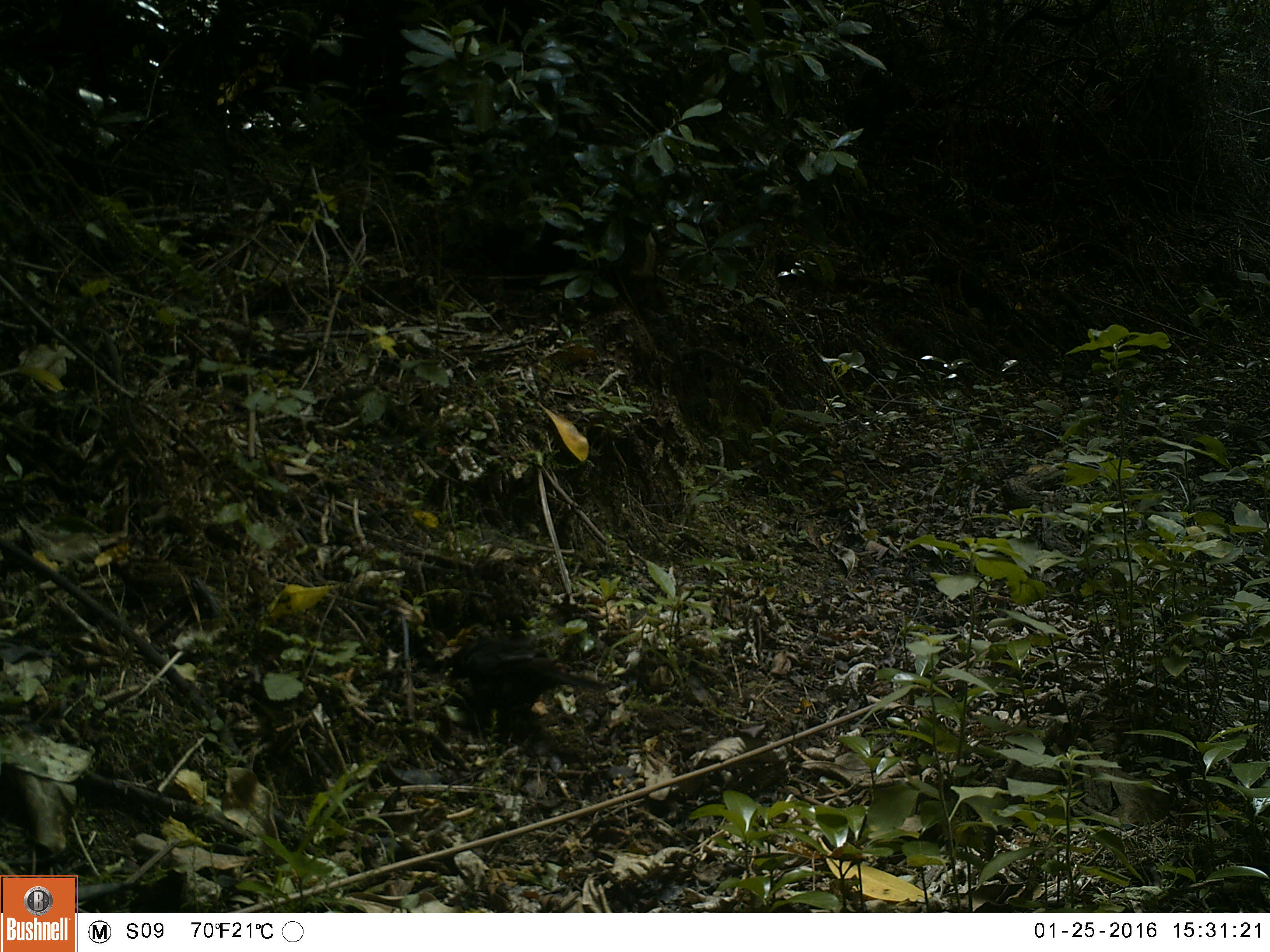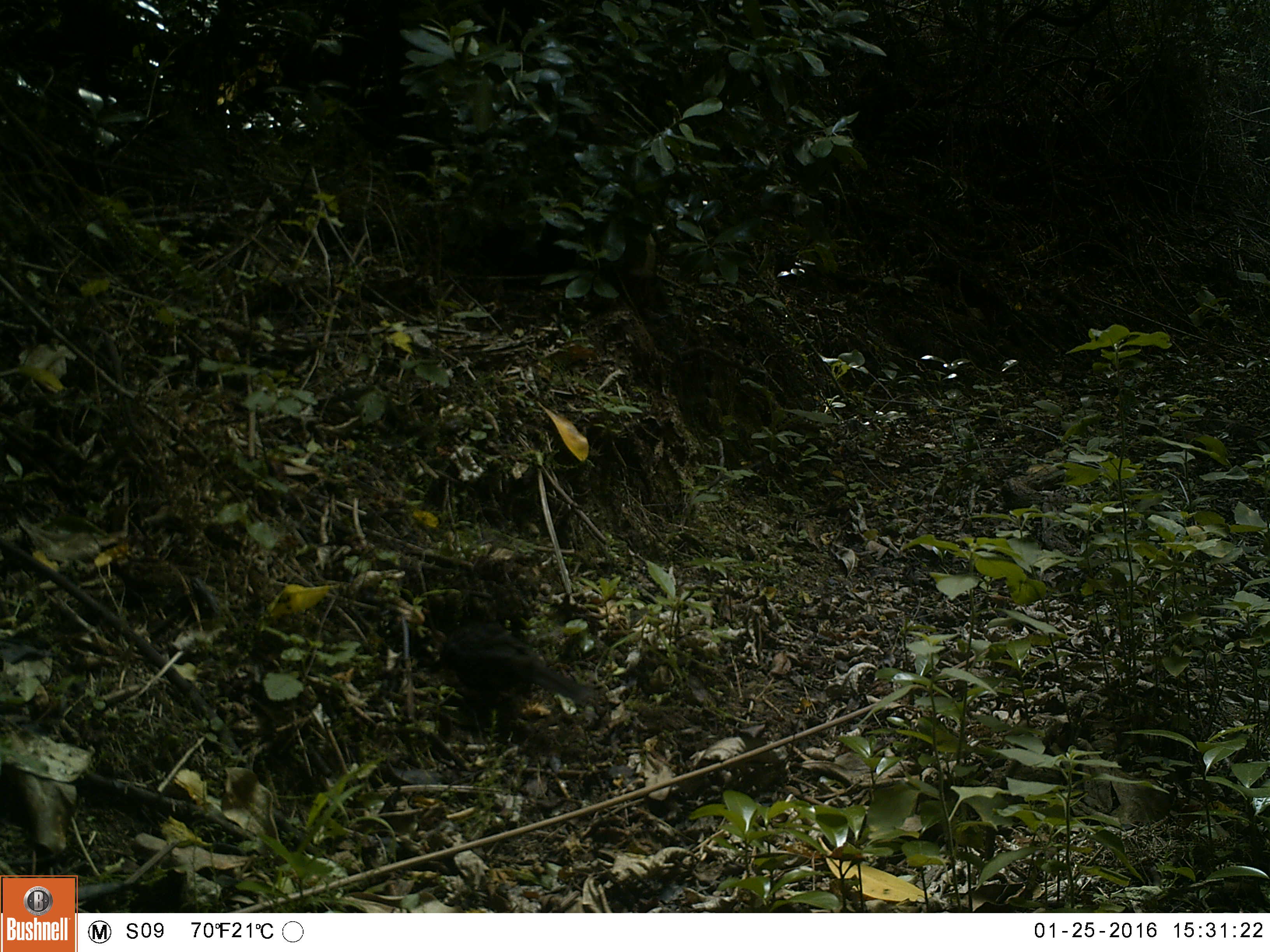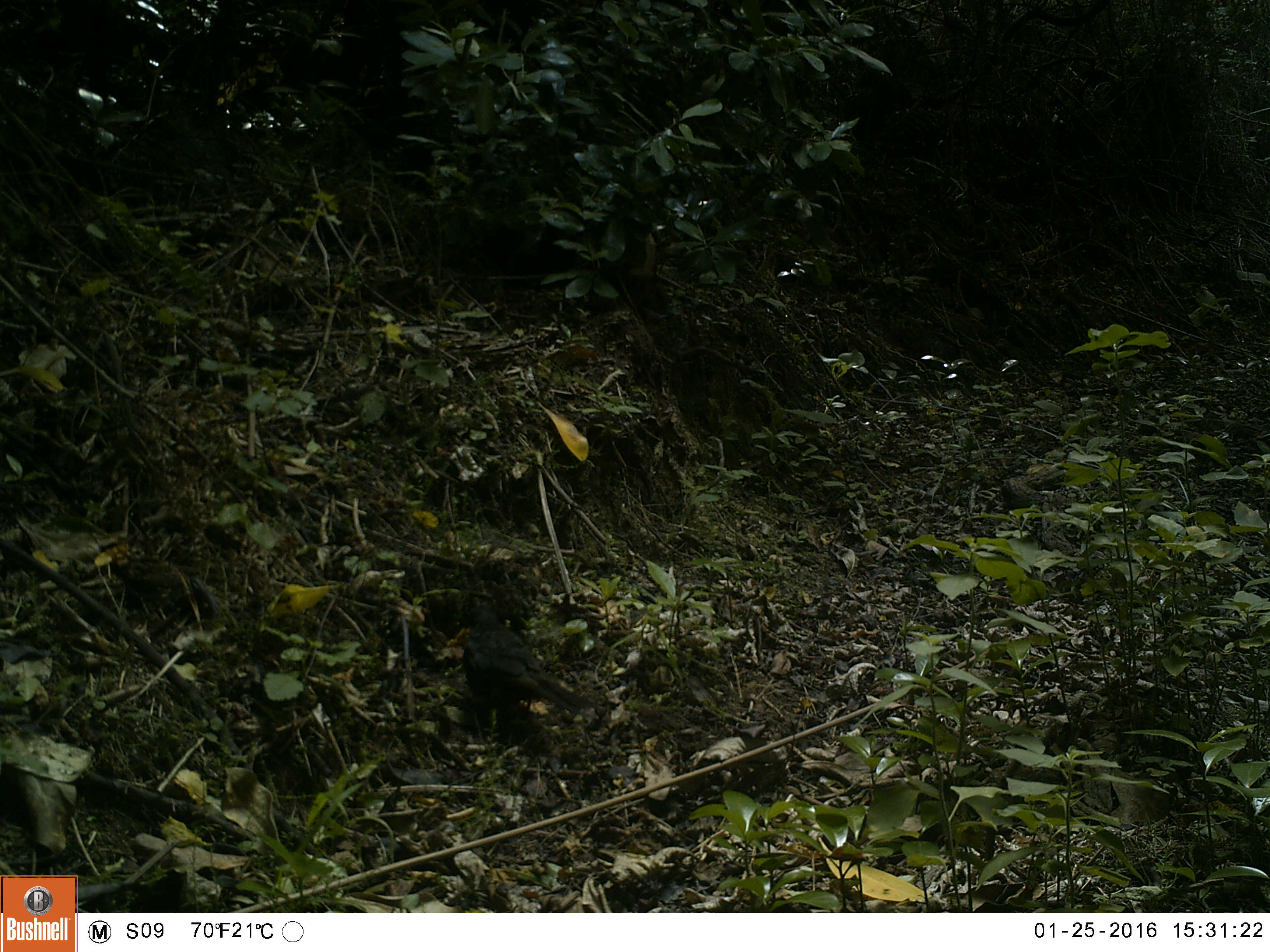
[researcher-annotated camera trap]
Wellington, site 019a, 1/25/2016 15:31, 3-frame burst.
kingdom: Animalia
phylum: Chordata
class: Aves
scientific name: Aves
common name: bird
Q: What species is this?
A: Bird (Aves).